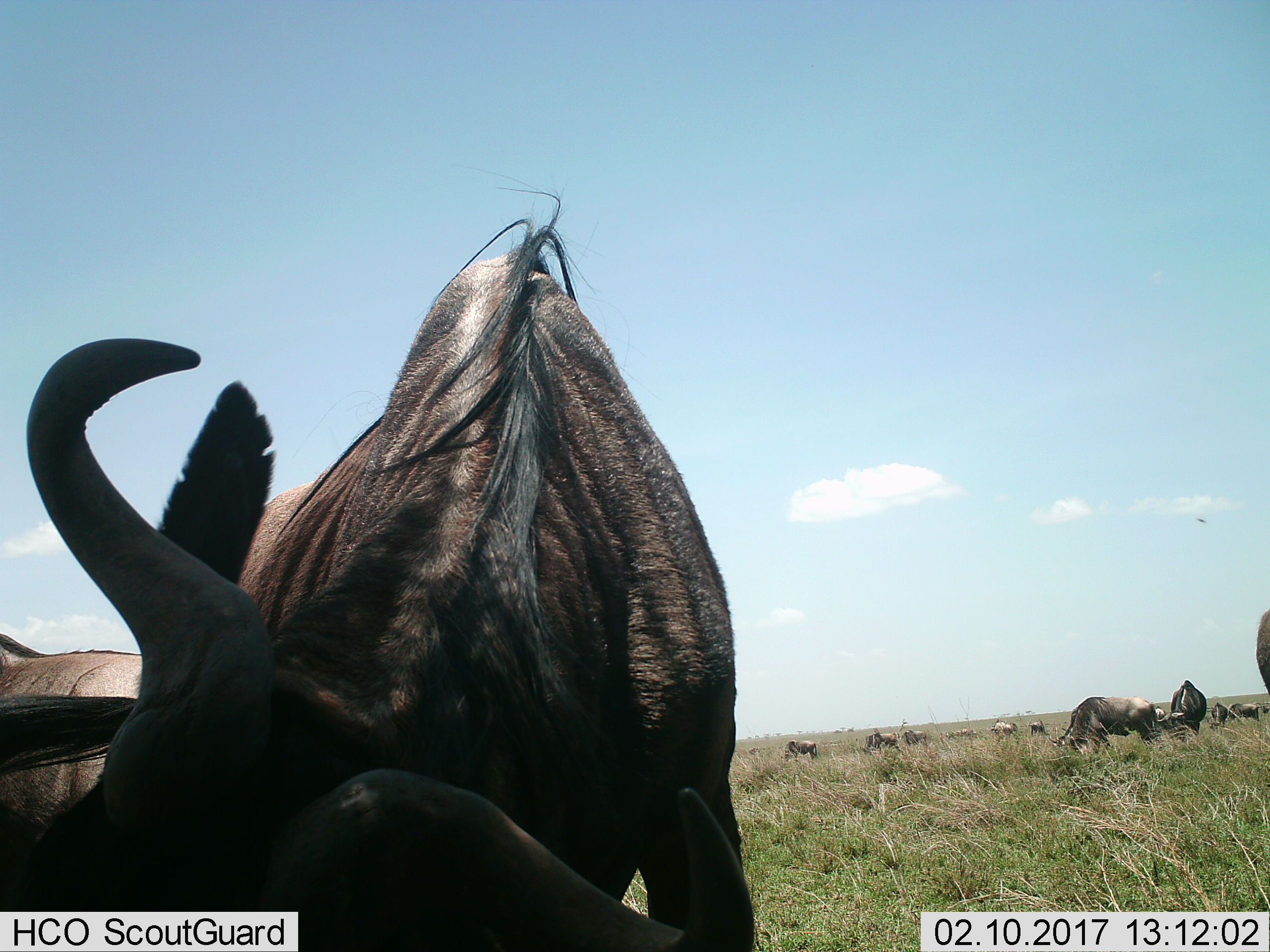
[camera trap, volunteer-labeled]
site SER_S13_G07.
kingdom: Animalia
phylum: Chordata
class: Mammalia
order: Artiodactyla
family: Bovidae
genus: Connochaetes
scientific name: Connochaetes taurinus taurinus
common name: blue wildebeest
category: wildebeestblue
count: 11-50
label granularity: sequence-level